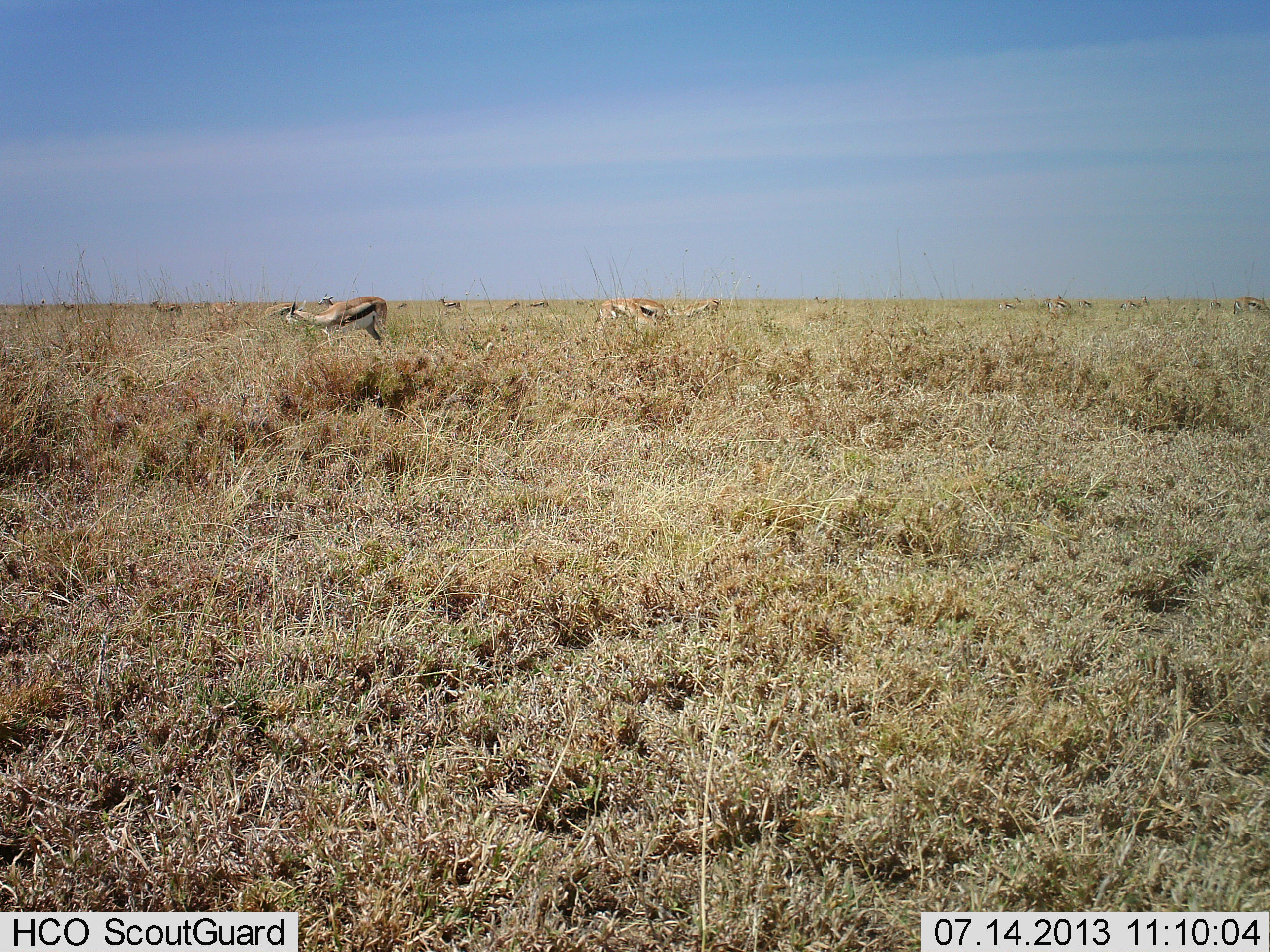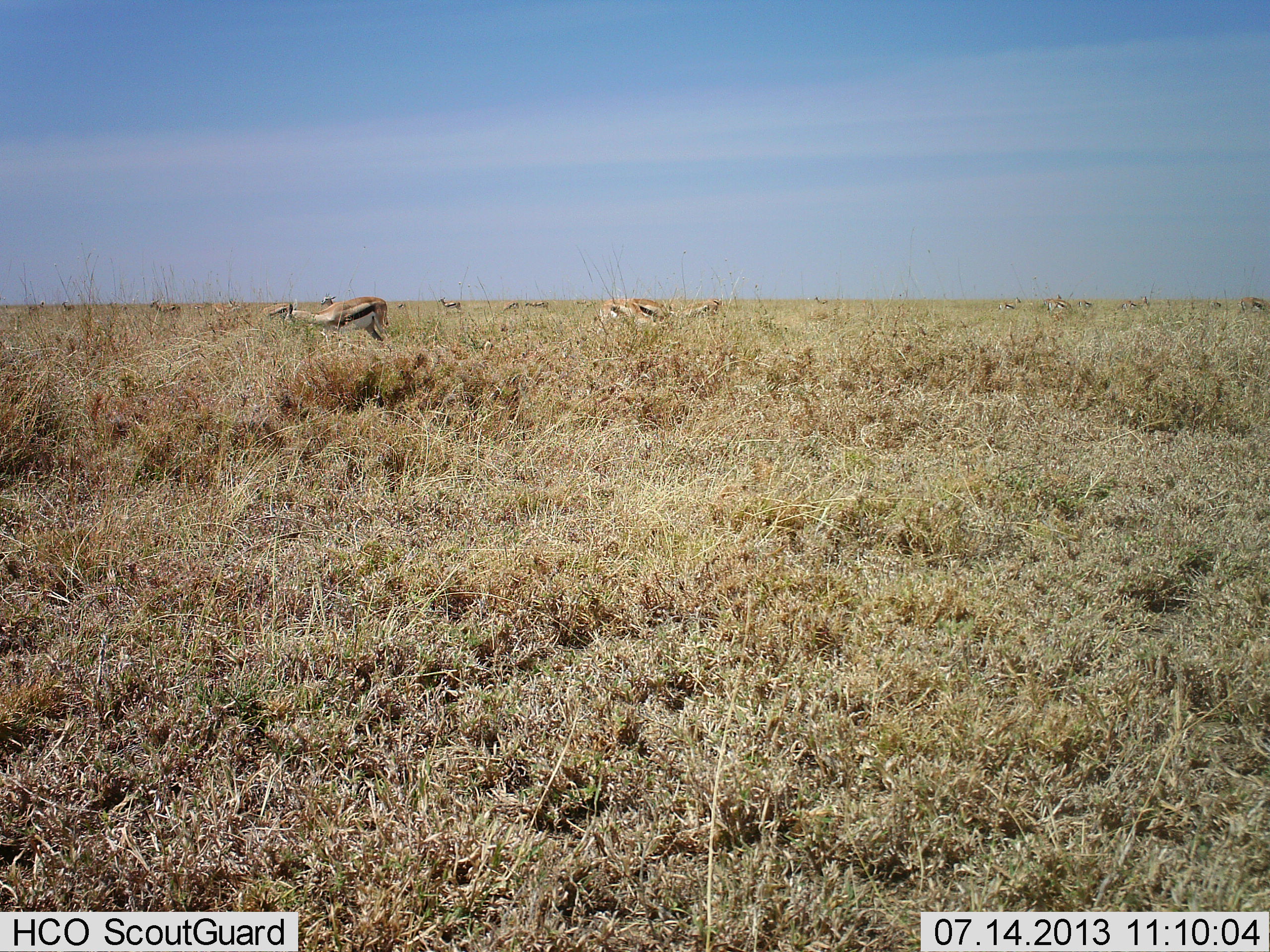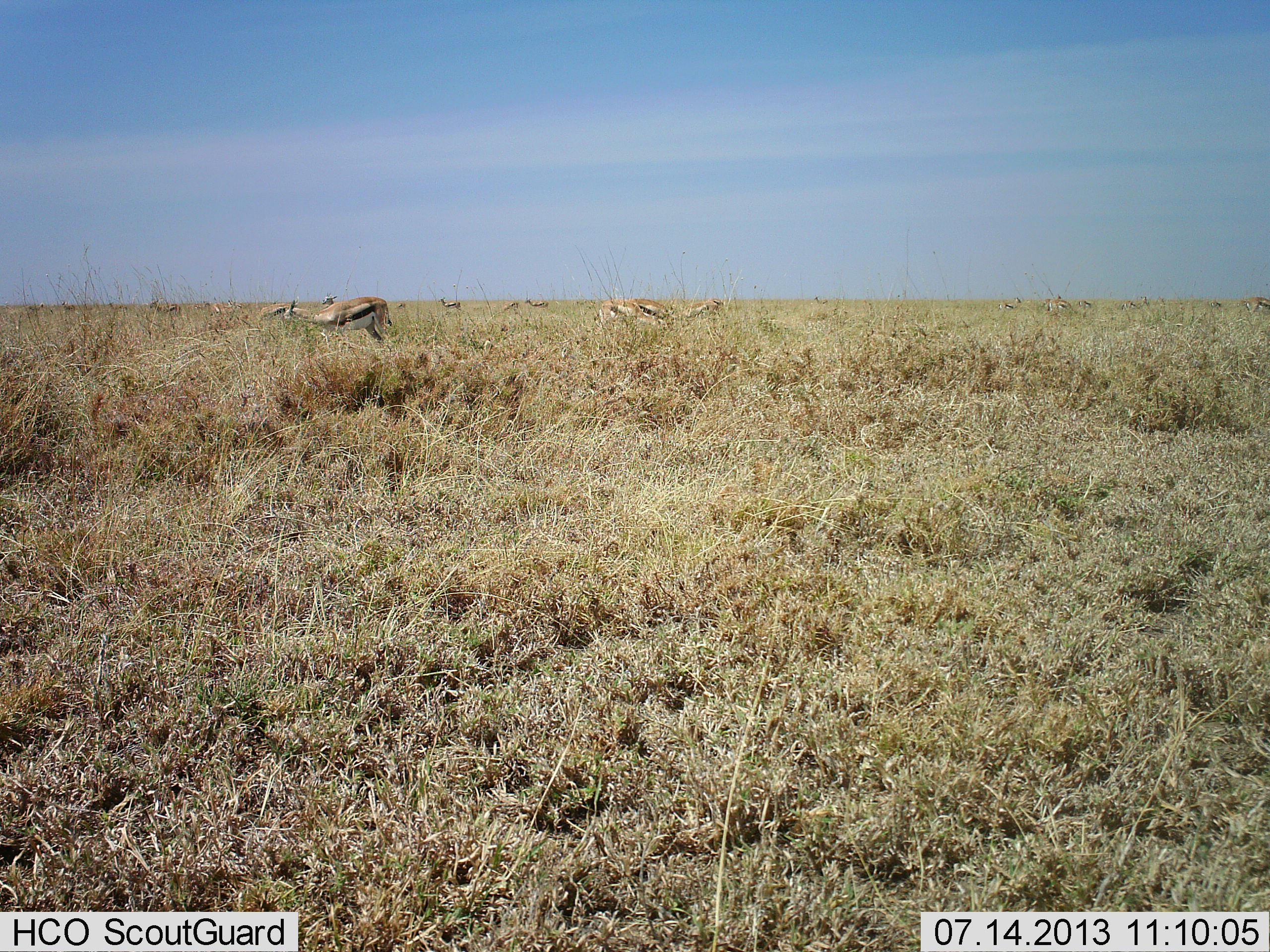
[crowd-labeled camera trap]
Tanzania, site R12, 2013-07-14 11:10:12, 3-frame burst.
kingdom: Animalia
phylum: Chordata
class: Mammalia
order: Artiodactyla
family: Bovidae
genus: Eudorcas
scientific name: Eudorcas thomsonii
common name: thomson's gazelle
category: gazellethomsons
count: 11-50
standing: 57%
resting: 5%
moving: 10%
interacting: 0%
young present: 0%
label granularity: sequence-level